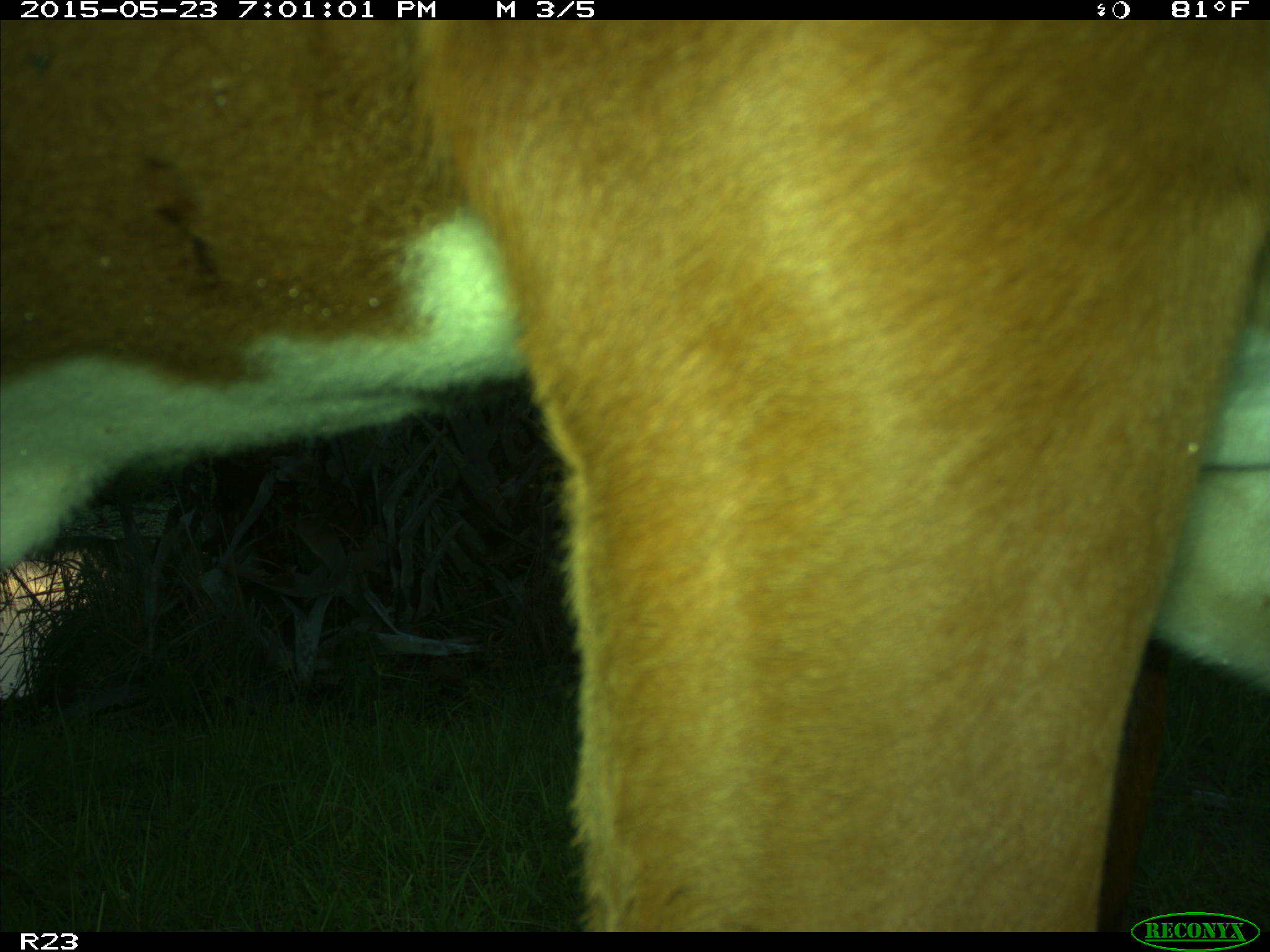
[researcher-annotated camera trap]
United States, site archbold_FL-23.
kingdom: Animalia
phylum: Chordata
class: Mammalia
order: Artiodactyla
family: Bovidae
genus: Bos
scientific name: Bos taurus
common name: domestic cow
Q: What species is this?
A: Bos taurus (domestic cow).